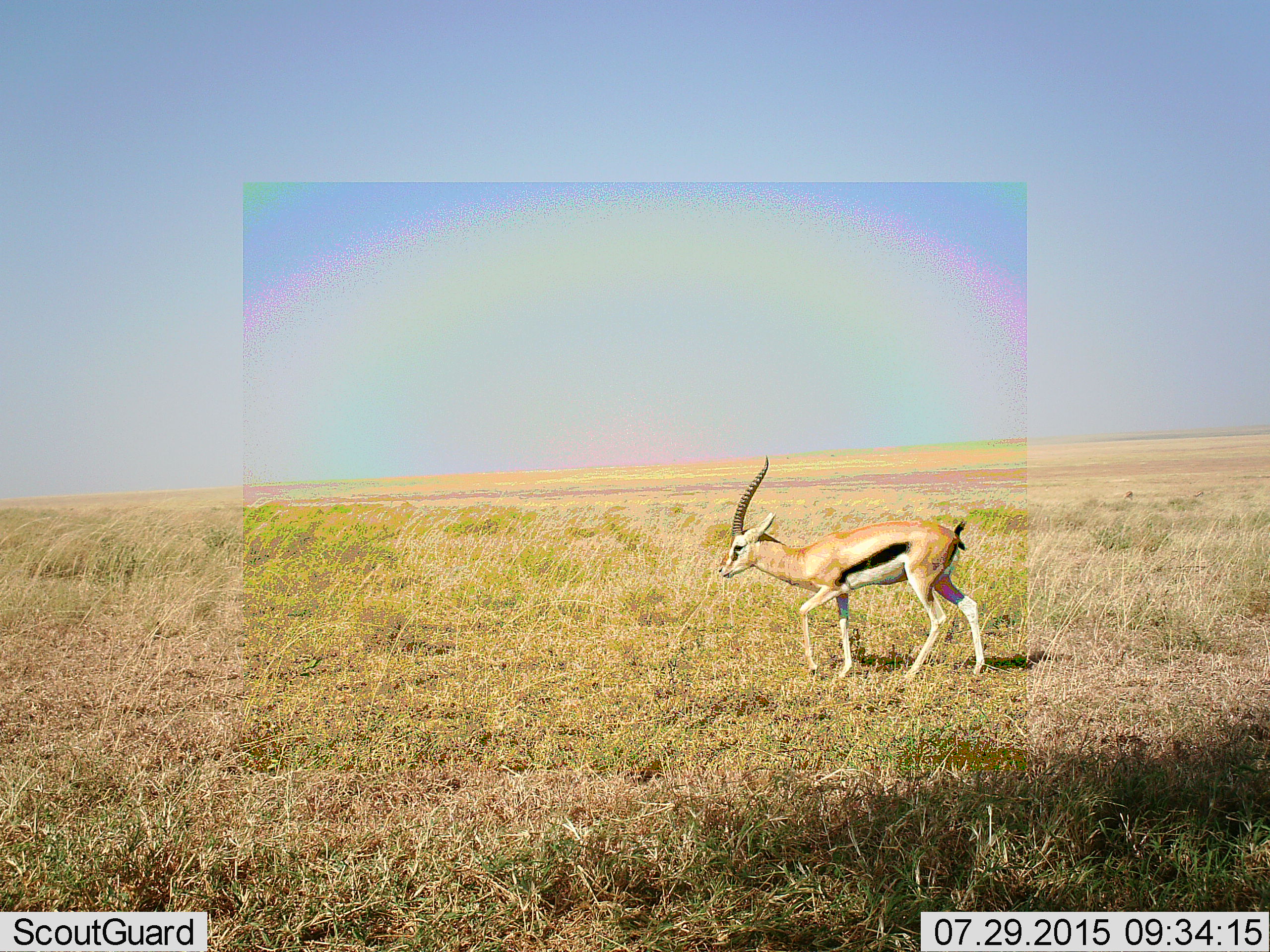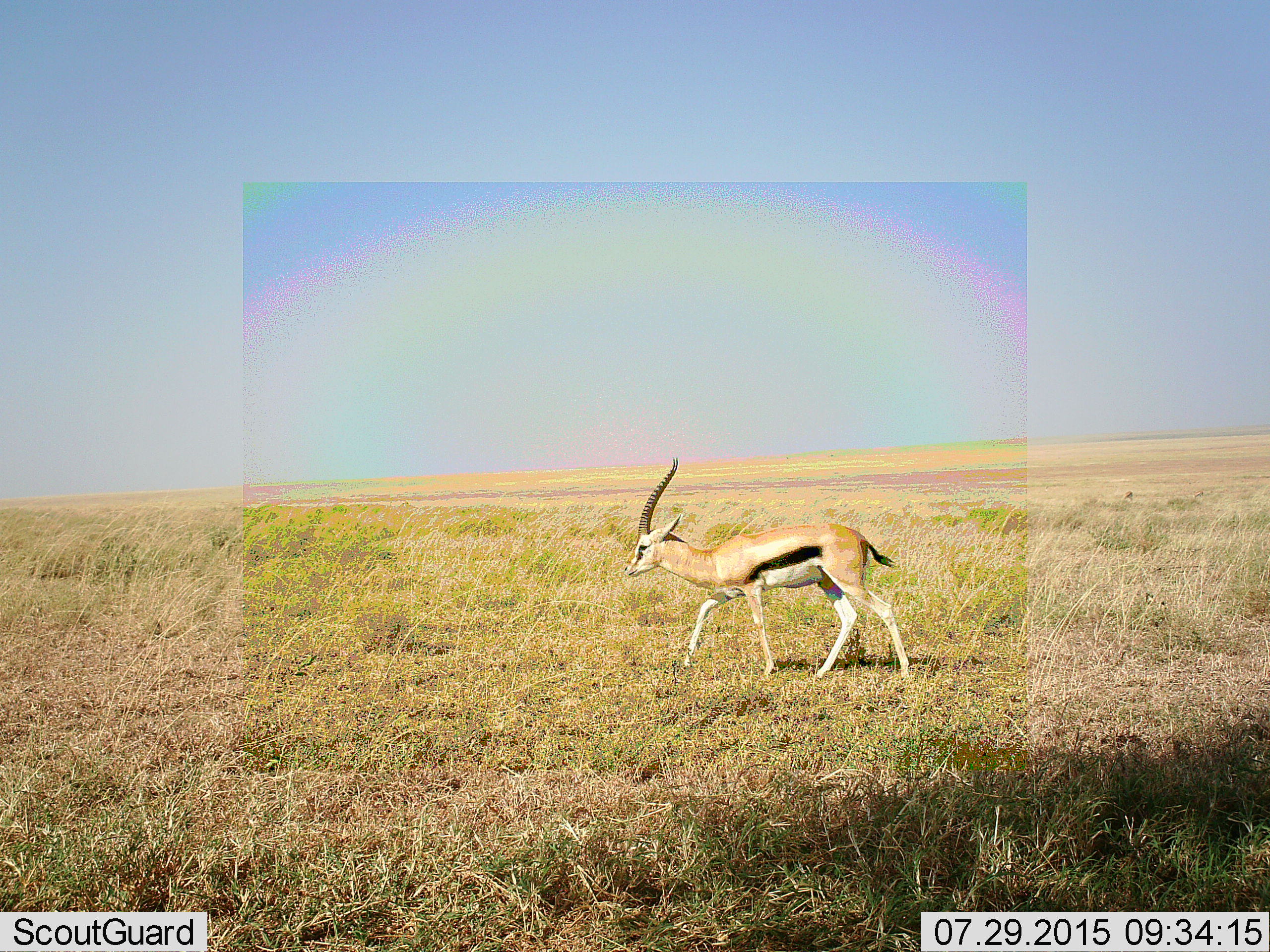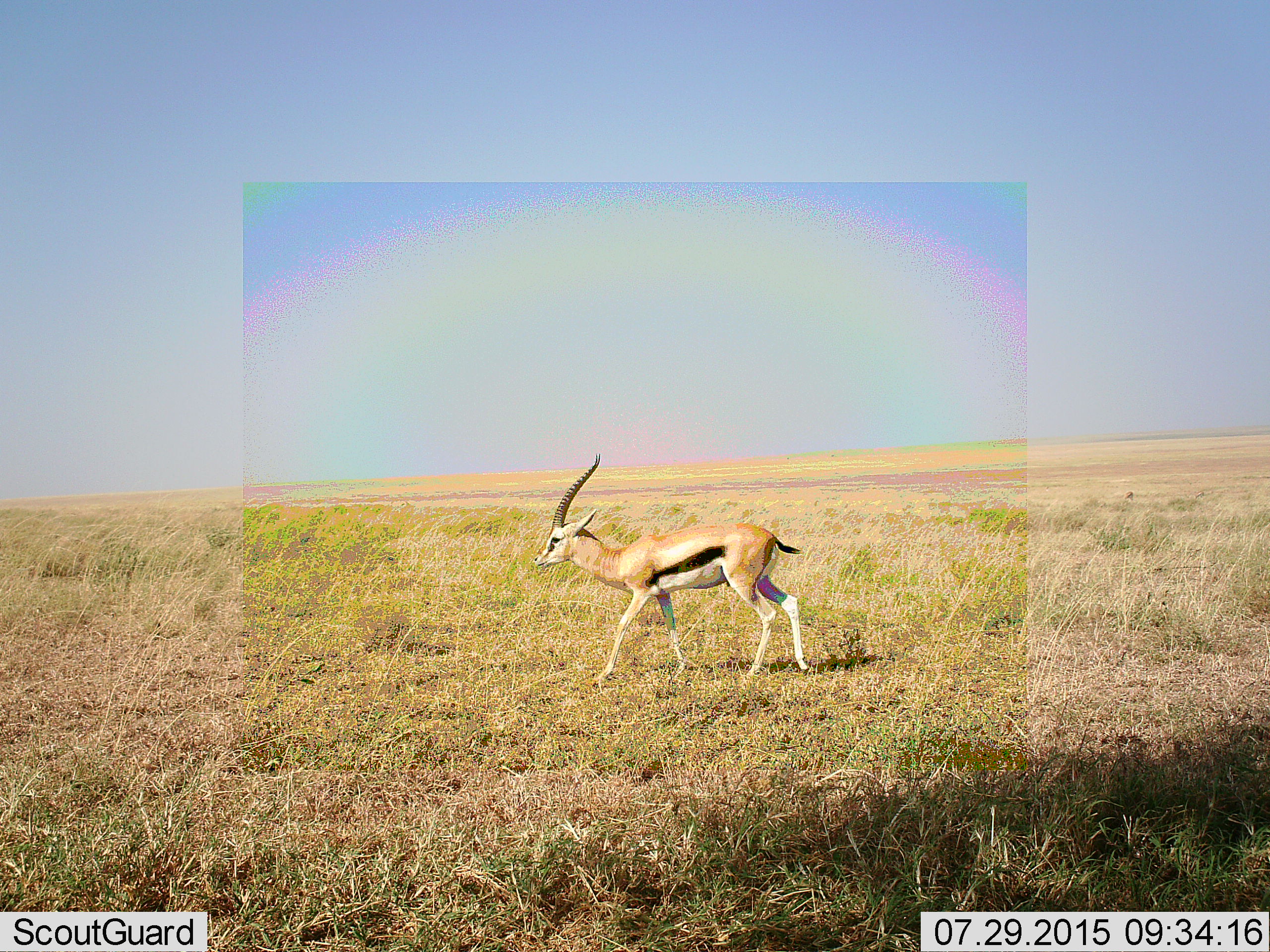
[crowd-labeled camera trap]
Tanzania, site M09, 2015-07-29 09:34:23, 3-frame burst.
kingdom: Animalia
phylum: Chordata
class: Mammalia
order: Artiodactyla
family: Bovidae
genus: Eudorcas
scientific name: Eudorcas thomsonii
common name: thomson's gazelle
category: gazellethomsons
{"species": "gazellethomsons (thomson's gazelle) (Eudorcas thomsonii)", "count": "1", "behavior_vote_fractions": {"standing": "33%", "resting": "0%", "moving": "78%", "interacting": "0%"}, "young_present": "0%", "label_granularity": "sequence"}